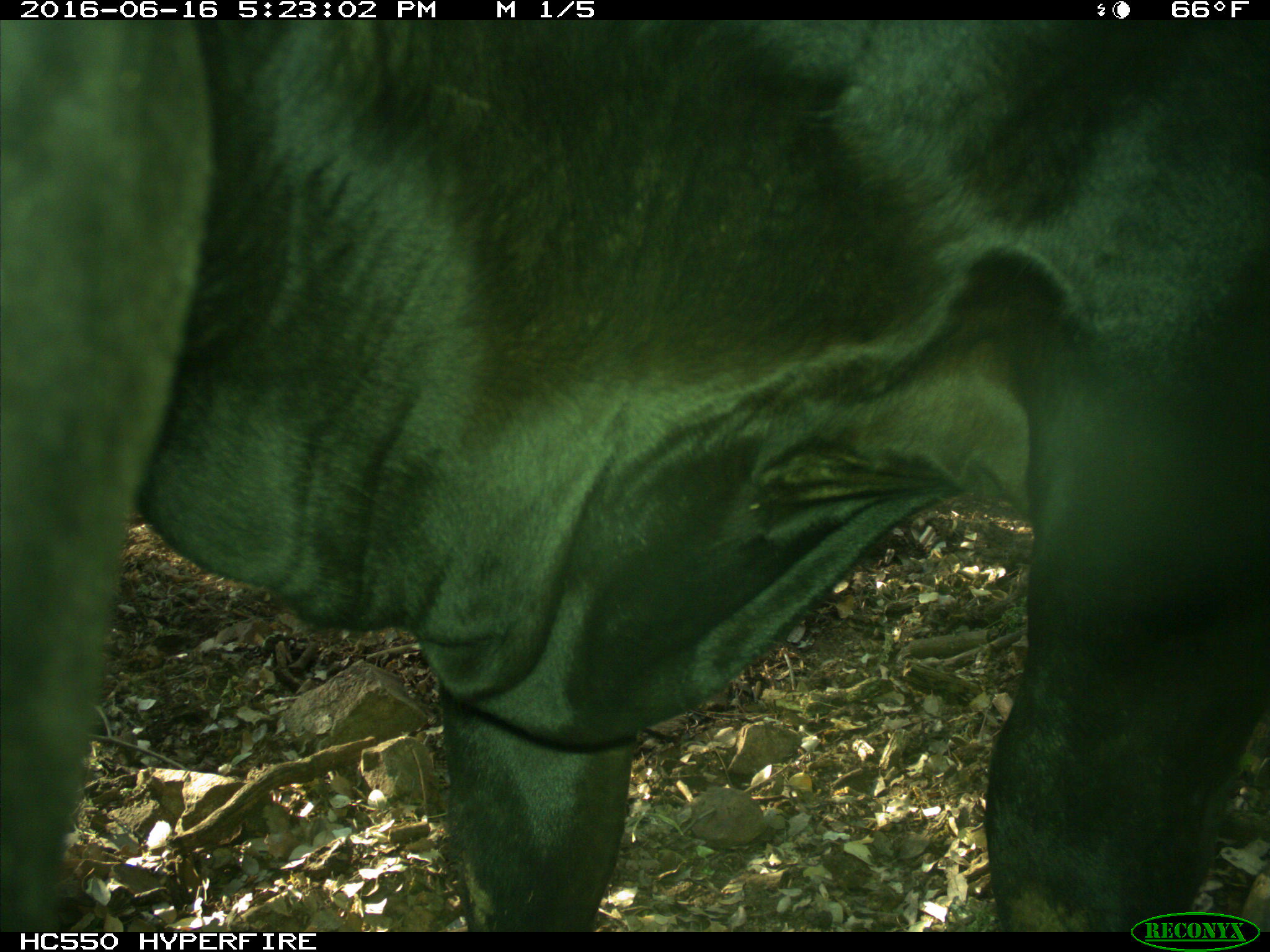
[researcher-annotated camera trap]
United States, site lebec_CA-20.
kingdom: Animalia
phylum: Chordata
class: Mammalia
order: Artiodactyla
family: Bovidae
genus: Bos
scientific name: Bos taurus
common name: domestic cow